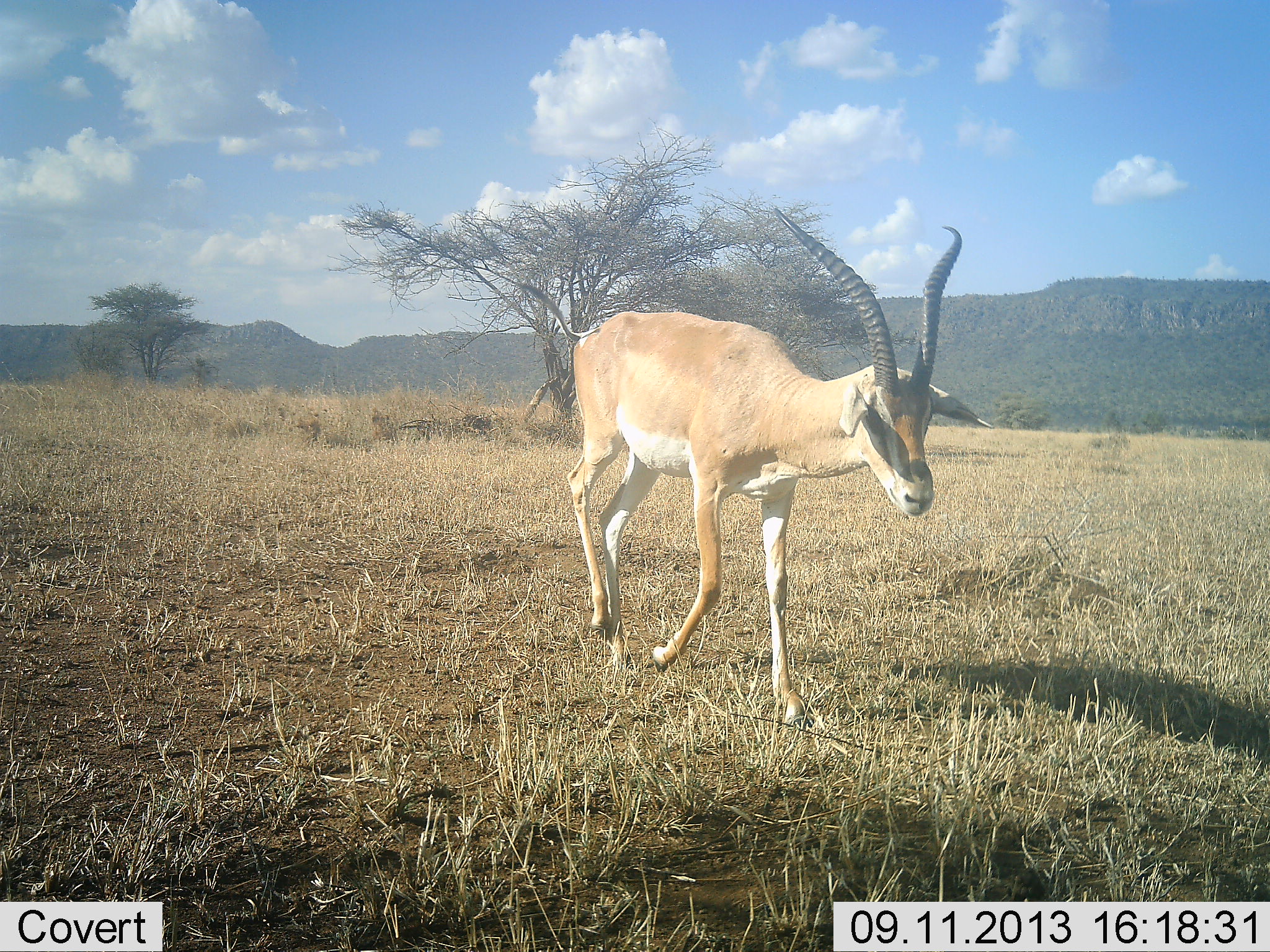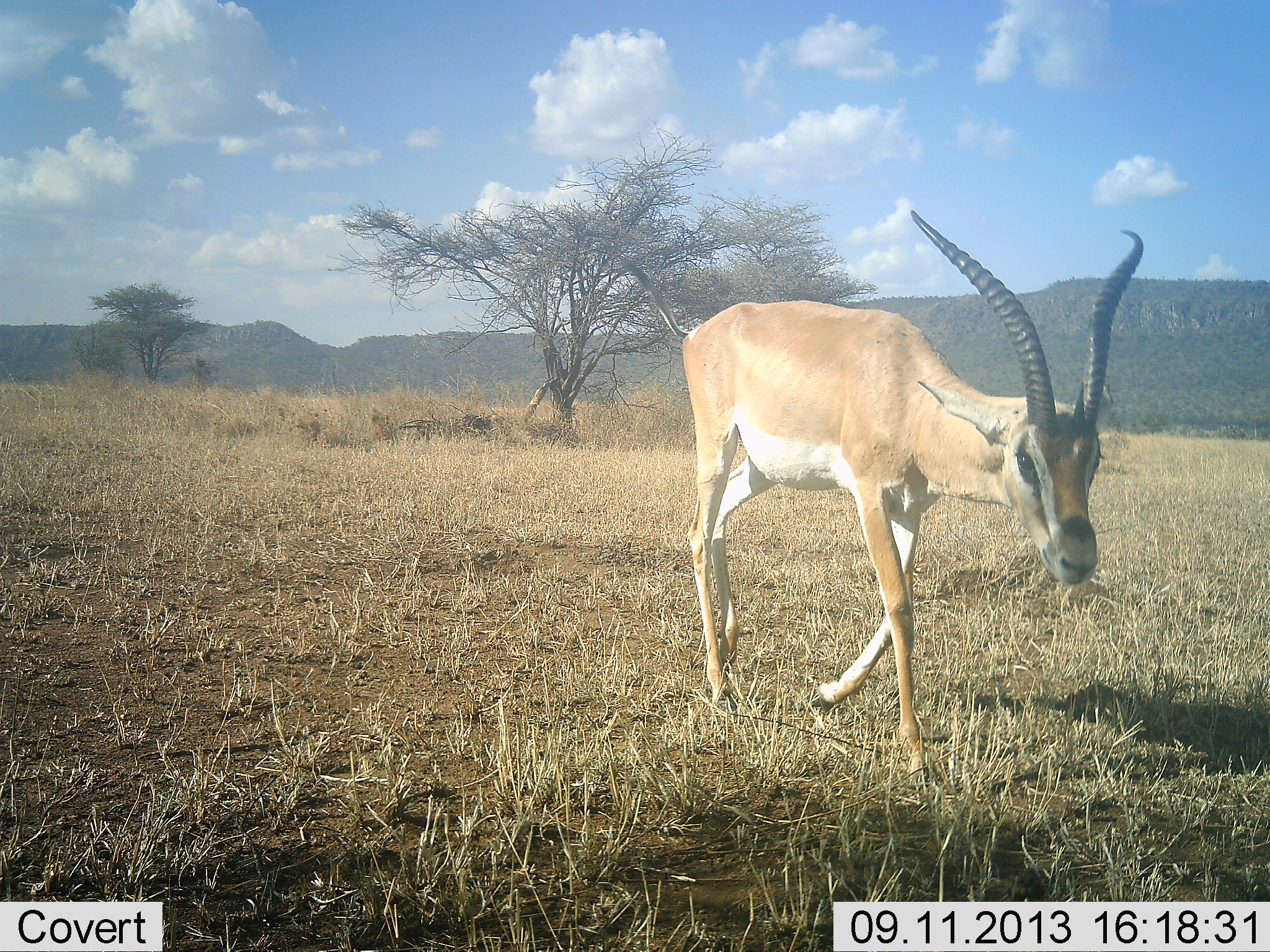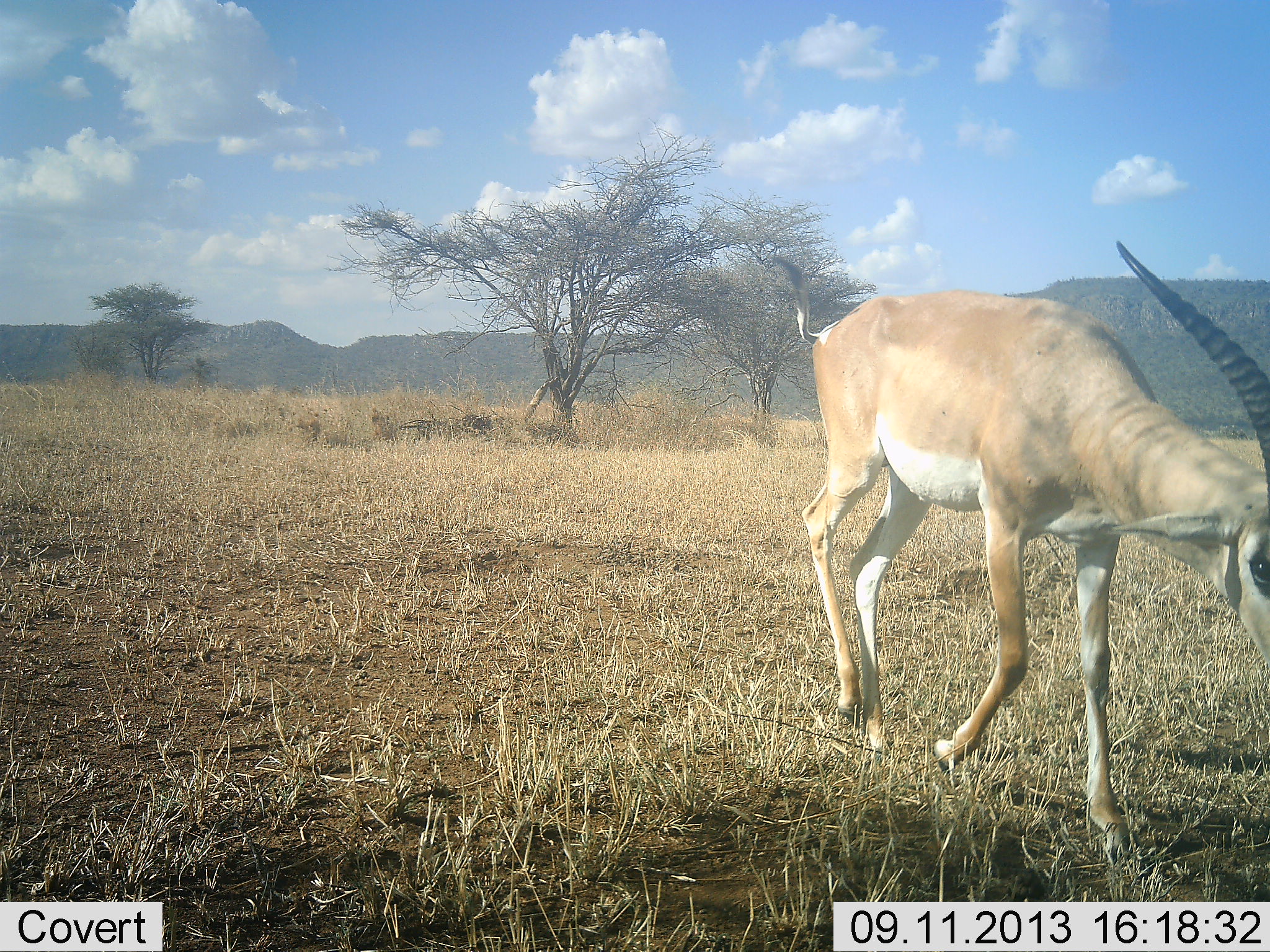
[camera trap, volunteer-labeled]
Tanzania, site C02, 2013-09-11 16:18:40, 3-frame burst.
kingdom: Animalia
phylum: Chordata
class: Mammalia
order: Artiodactyla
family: Bovidae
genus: Nanger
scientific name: Nanger granti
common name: grant's gazelle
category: gazellegrants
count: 1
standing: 11%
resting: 0%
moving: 100%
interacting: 0%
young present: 0%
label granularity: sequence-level